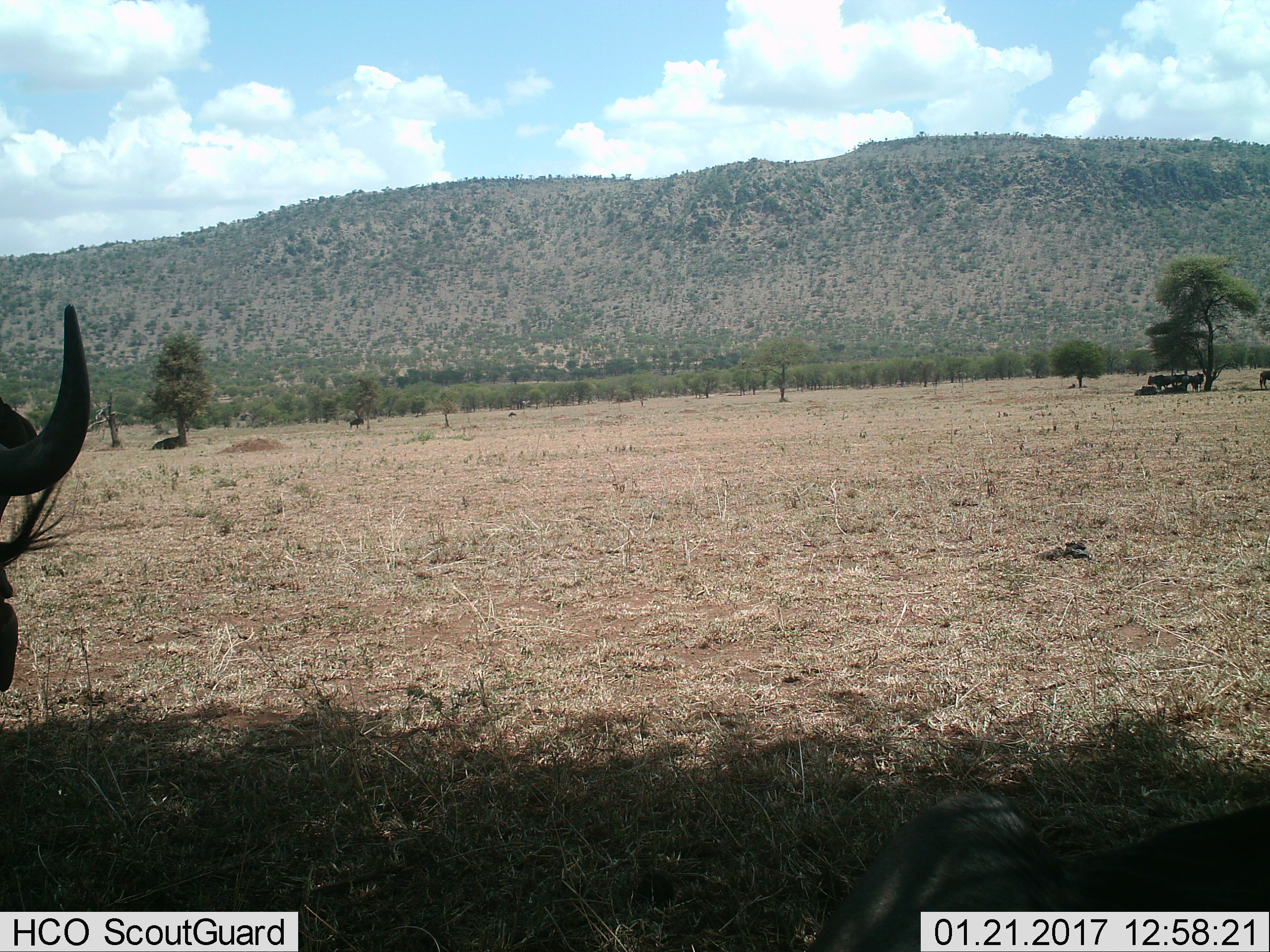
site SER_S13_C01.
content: unidentified animal